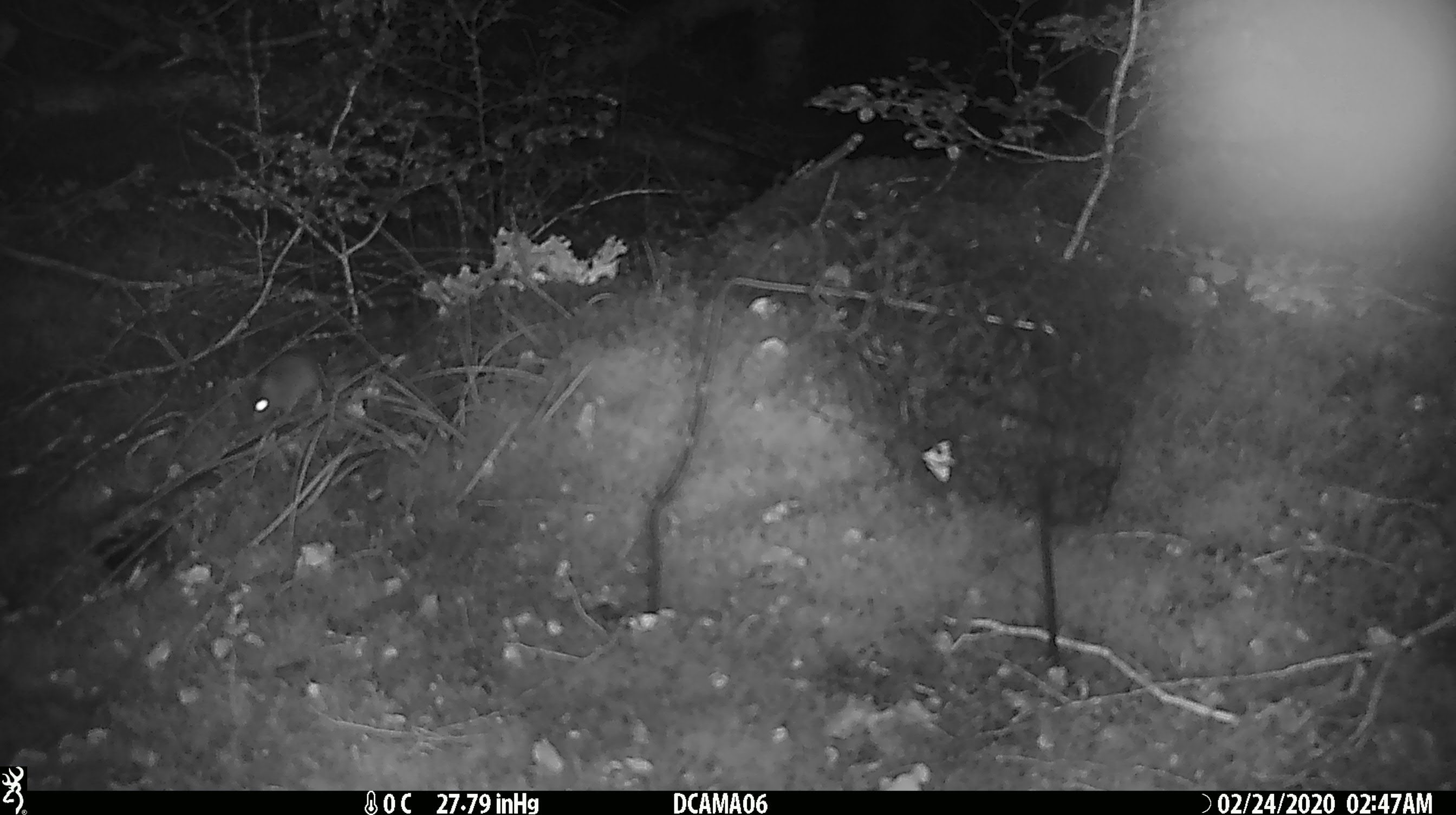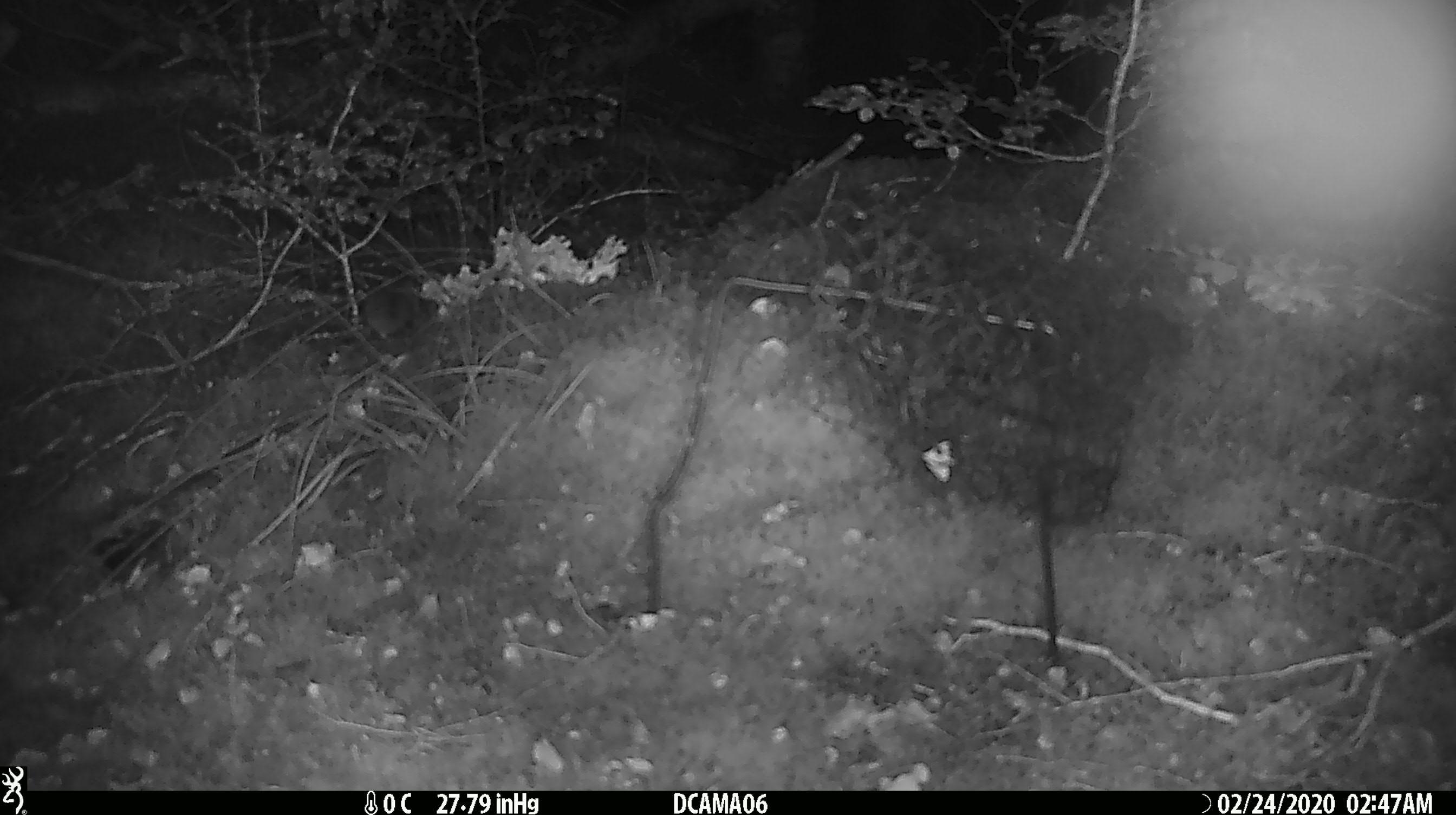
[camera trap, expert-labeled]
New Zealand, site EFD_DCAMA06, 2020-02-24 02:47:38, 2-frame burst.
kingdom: Animalia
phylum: Chordata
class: Mammalia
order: Rodentia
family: Muridae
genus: Mus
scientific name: Mus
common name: mouse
Mouse (Mus).